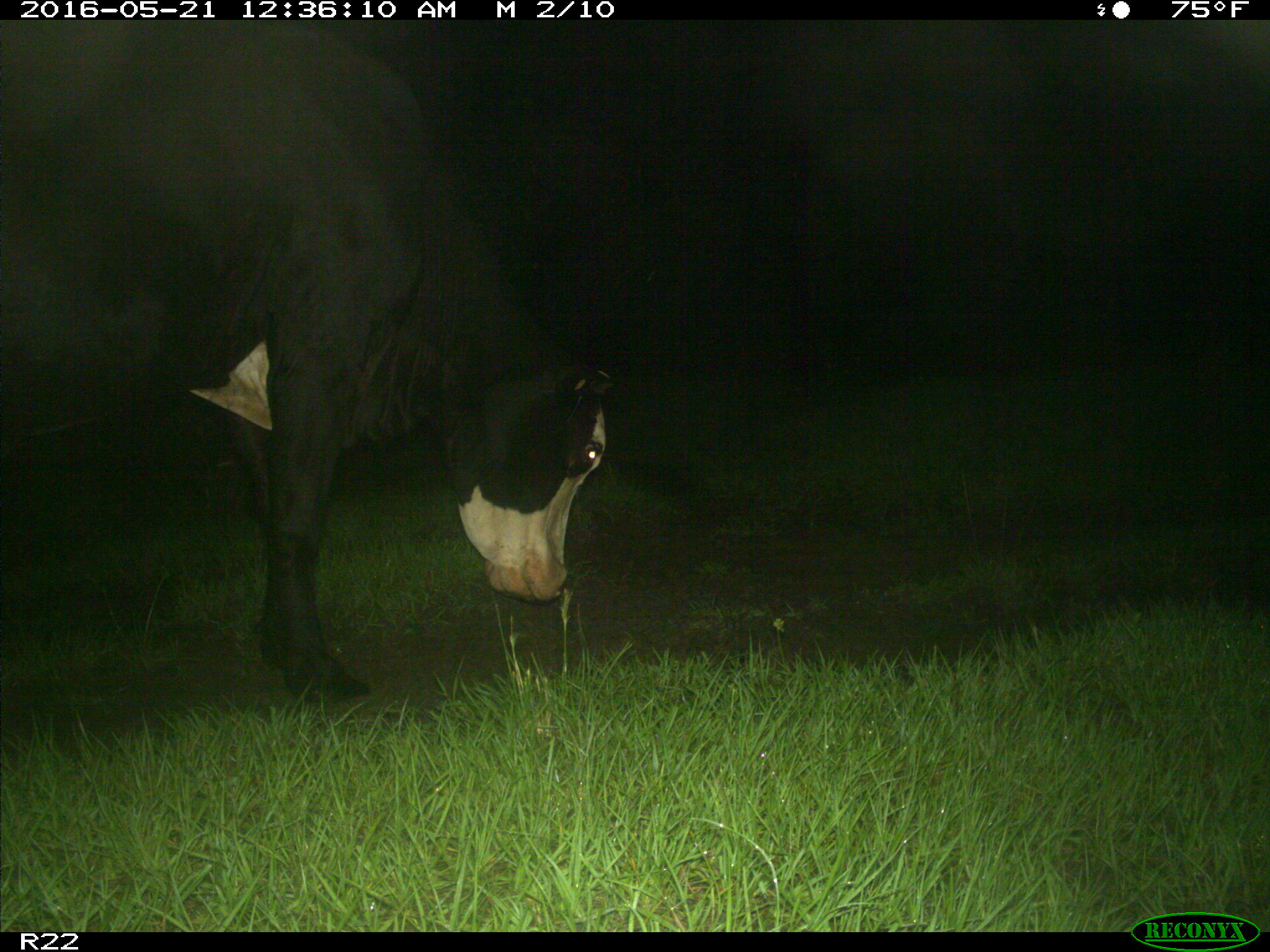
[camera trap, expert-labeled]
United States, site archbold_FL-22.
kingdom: Animalia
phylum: Chordata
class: Mammalia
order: Artiodactyla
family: Bovidae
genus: Bos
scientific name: Bos taurus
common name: domestic cow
Bos taurus (domestic cow).